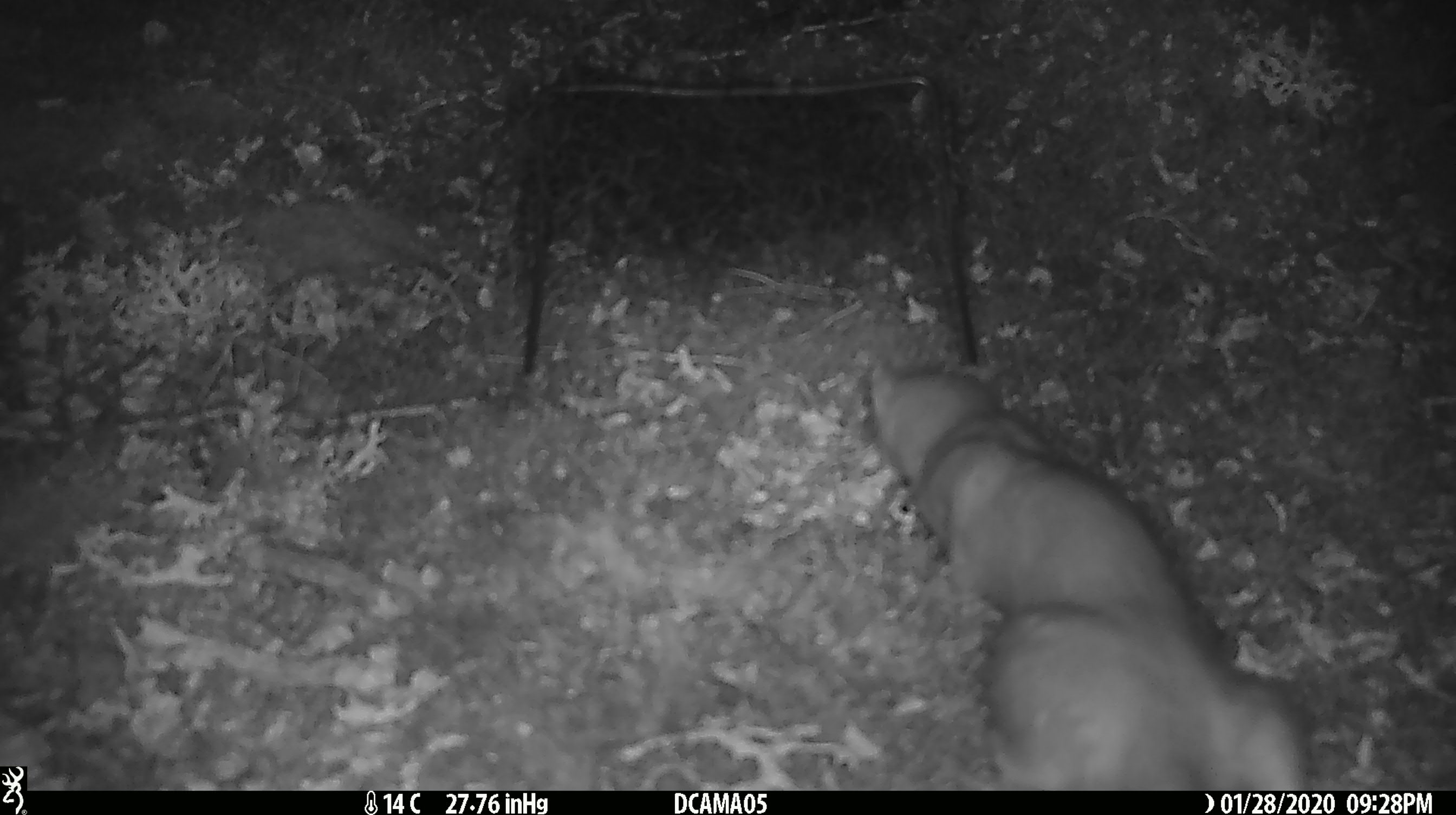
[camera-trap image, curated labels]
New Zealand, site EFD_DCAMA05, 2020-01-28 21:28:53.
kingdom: Animalia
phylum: Chordata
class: Mammalia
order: Carnivora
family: Mustelidae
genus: Mustela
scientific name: Mustela erminea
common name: stoat